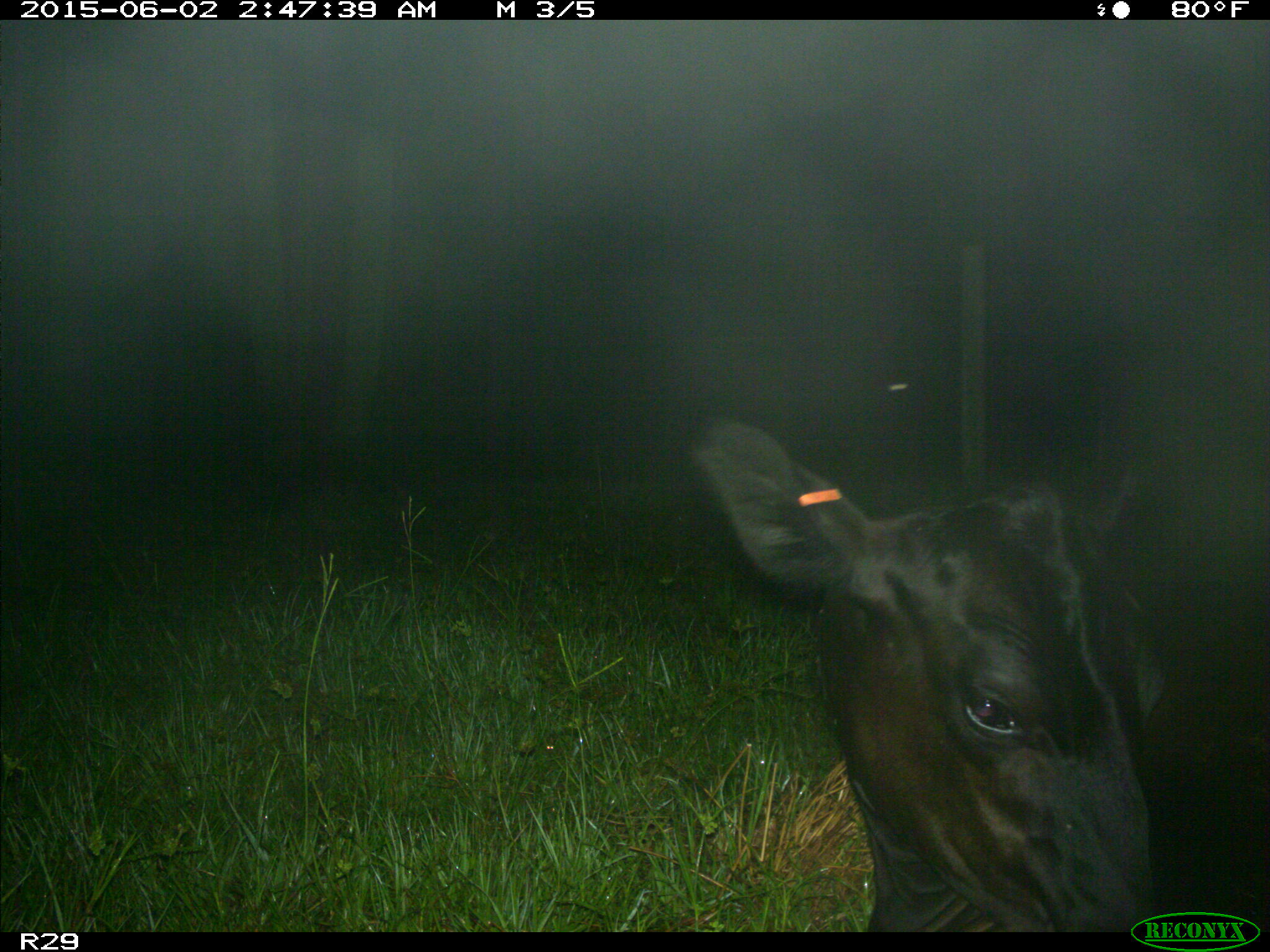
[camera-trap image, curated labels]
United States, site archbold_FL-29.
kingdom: Animalia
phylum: Chordata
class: Mammalia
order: Artiodactyla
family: Bovidae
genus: Bos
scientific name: Bos taurus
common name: domestic cow